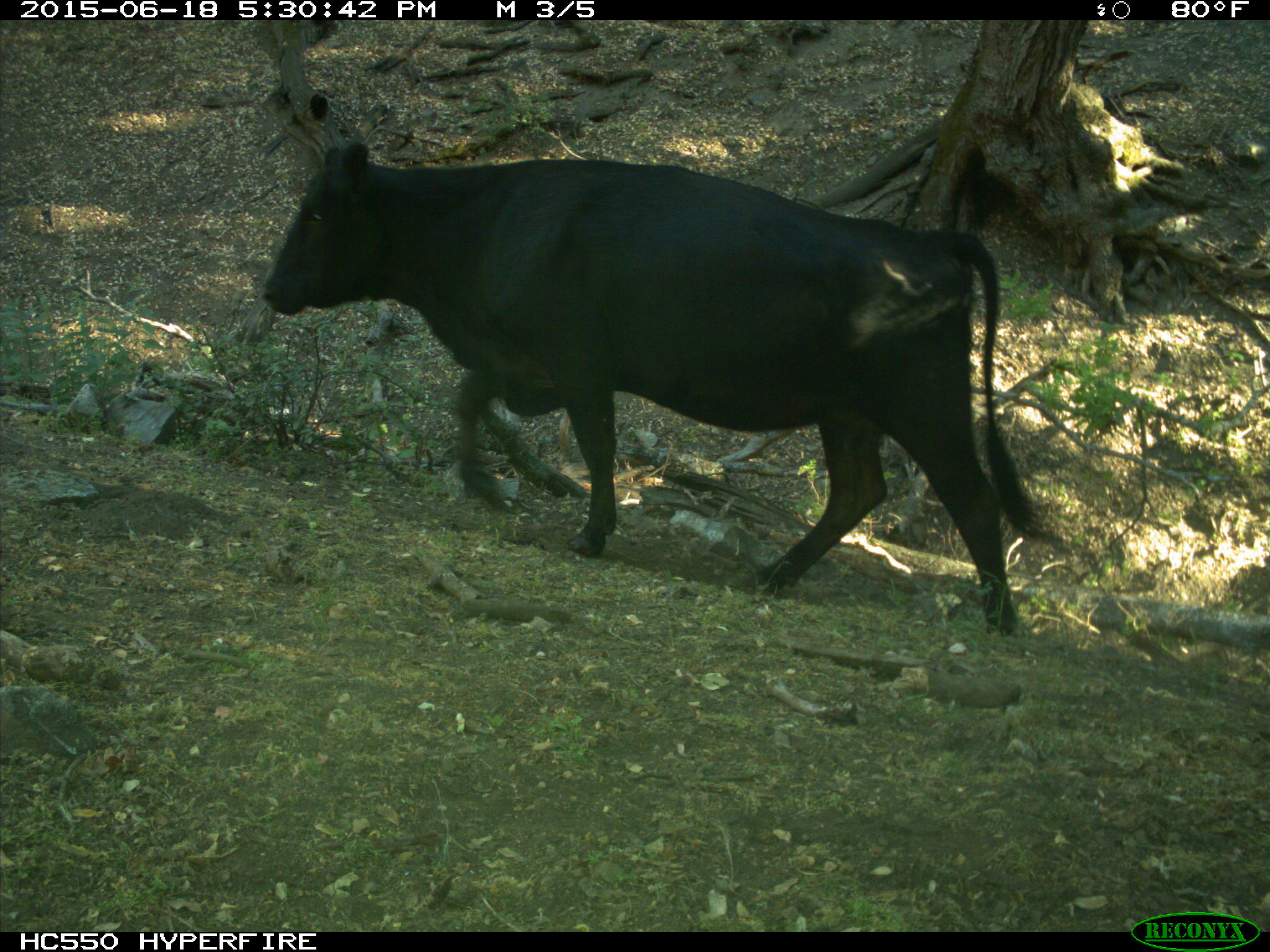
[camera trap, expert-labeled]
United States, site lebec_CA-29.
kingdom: Animalia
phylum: Chordata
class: Mammalia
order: Artiodactyla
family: Bovidae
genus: Bos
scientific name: Bos taurus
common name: domestic cow